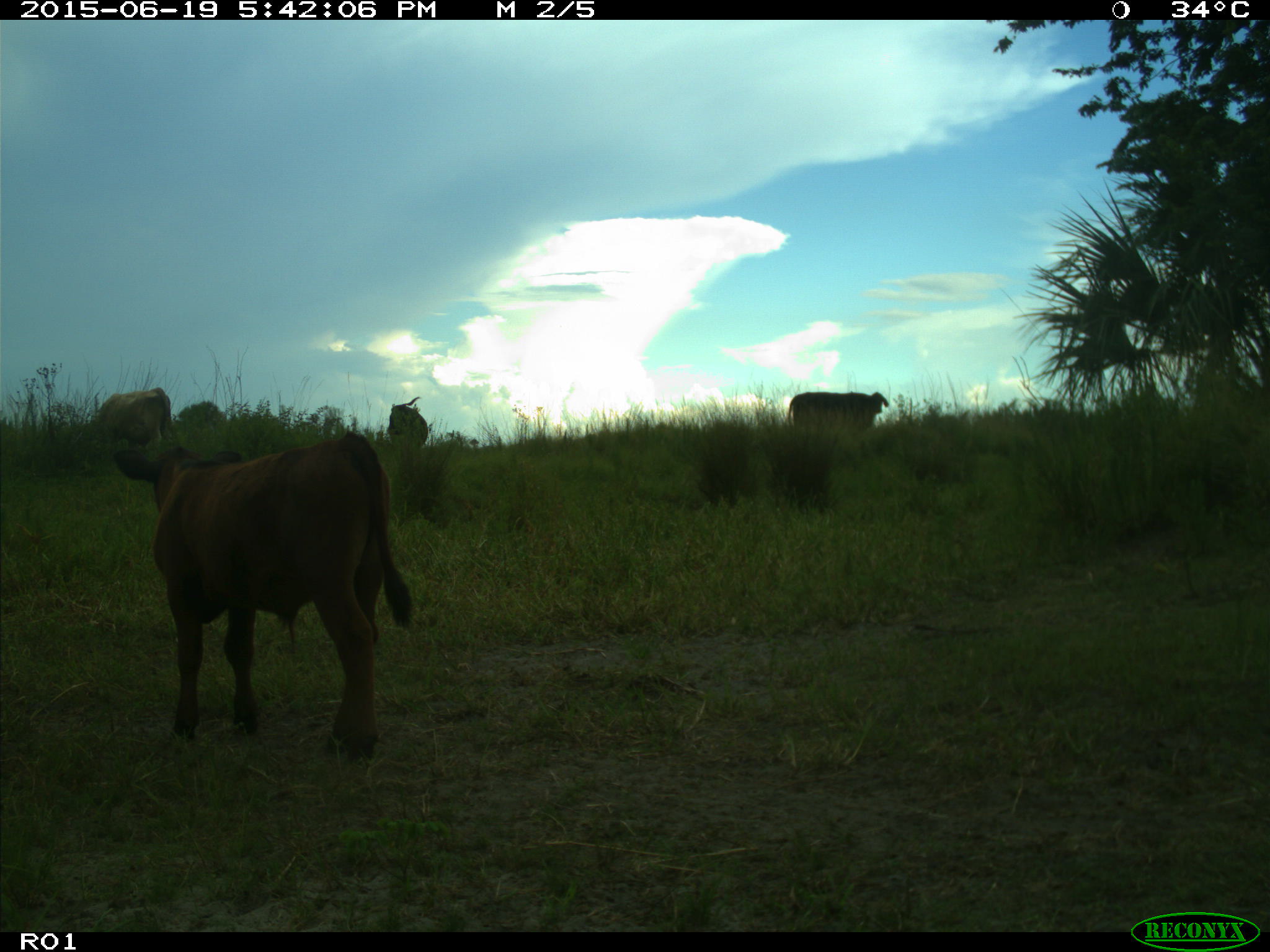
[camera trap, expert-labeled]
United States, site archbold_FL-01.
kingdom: Animalia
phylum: Chordata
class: Mammalia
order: Artiodactyla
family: Bovidae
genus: Bos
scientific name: Bos taurus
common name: domestic cow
Bos taurus (domestic cow).